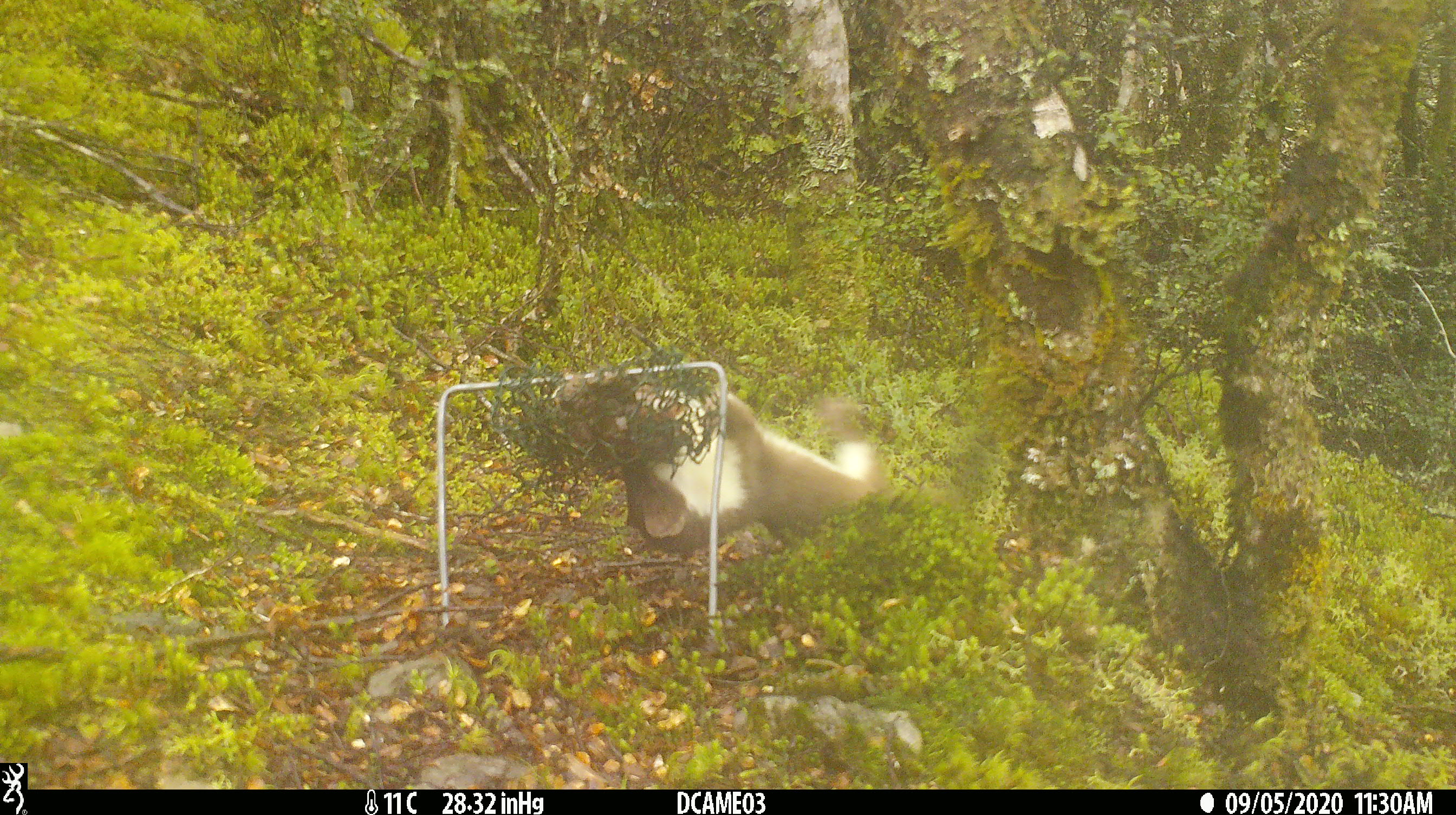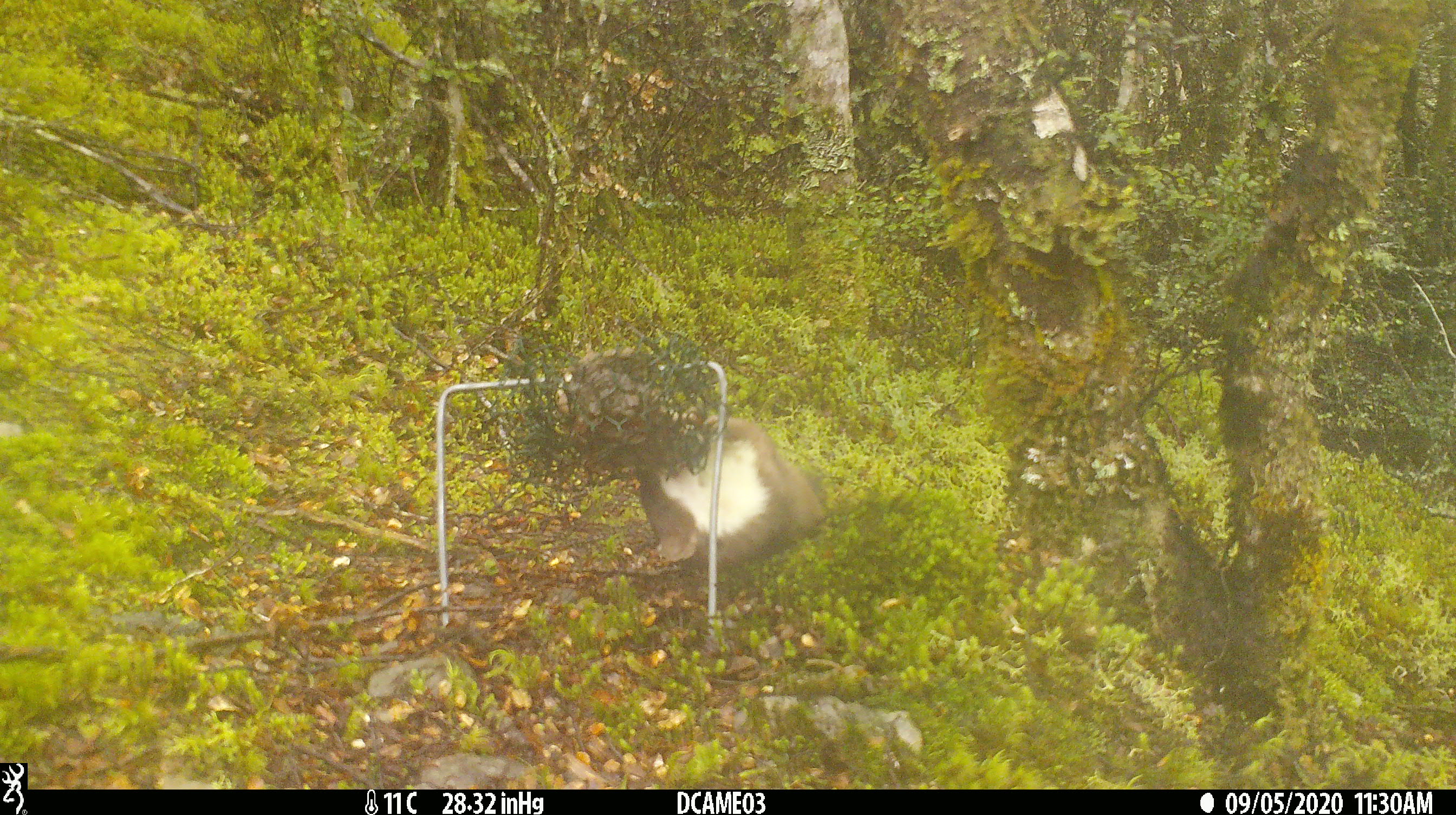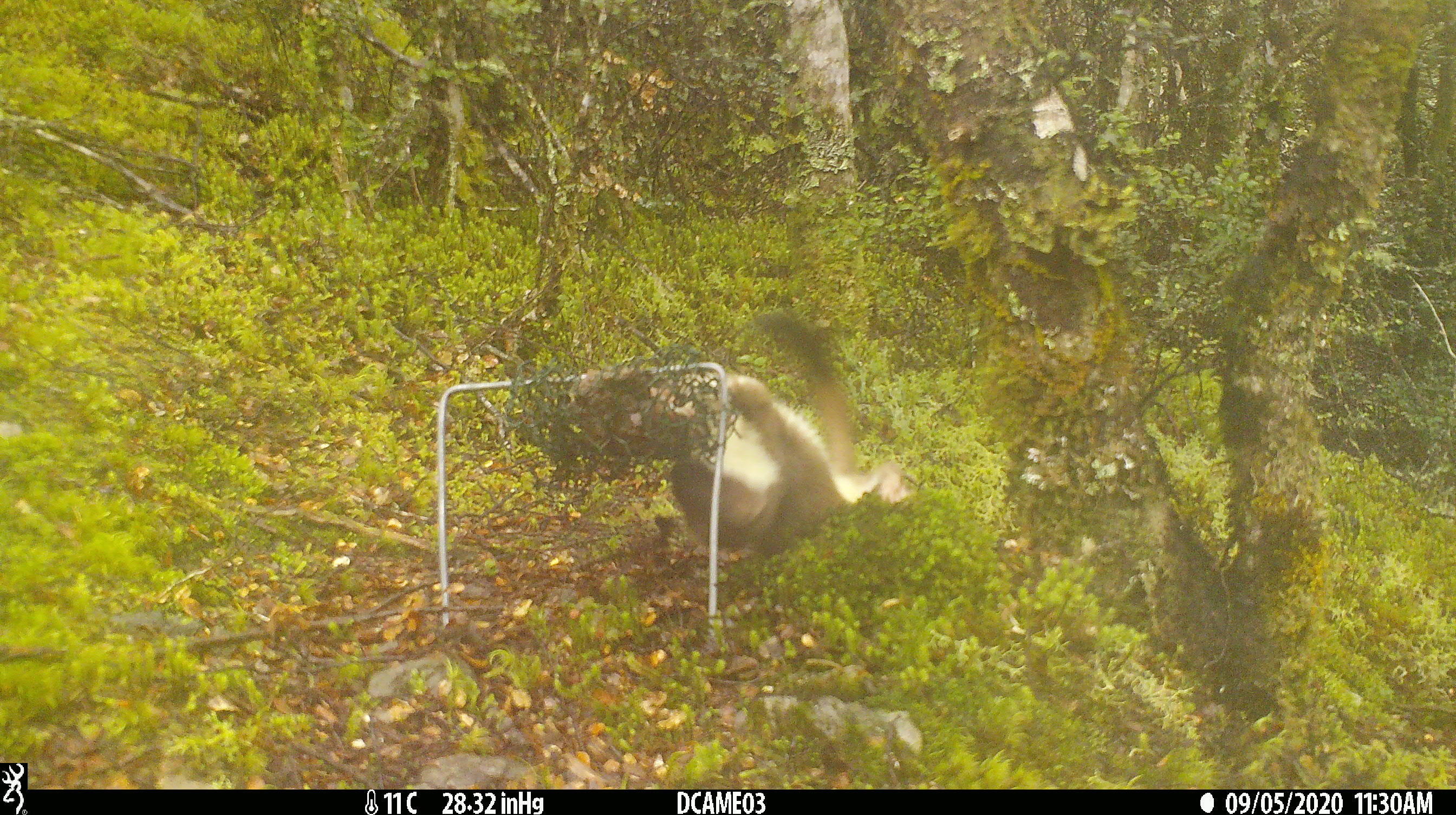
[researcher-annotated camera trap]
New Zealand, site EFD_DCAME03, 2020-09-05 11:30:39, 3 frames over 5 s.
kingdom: Animalia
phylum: Chordata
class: Mammalia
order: Carnivora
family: Mustelidae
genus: Mustela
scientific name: Mustela erminea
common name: stoat